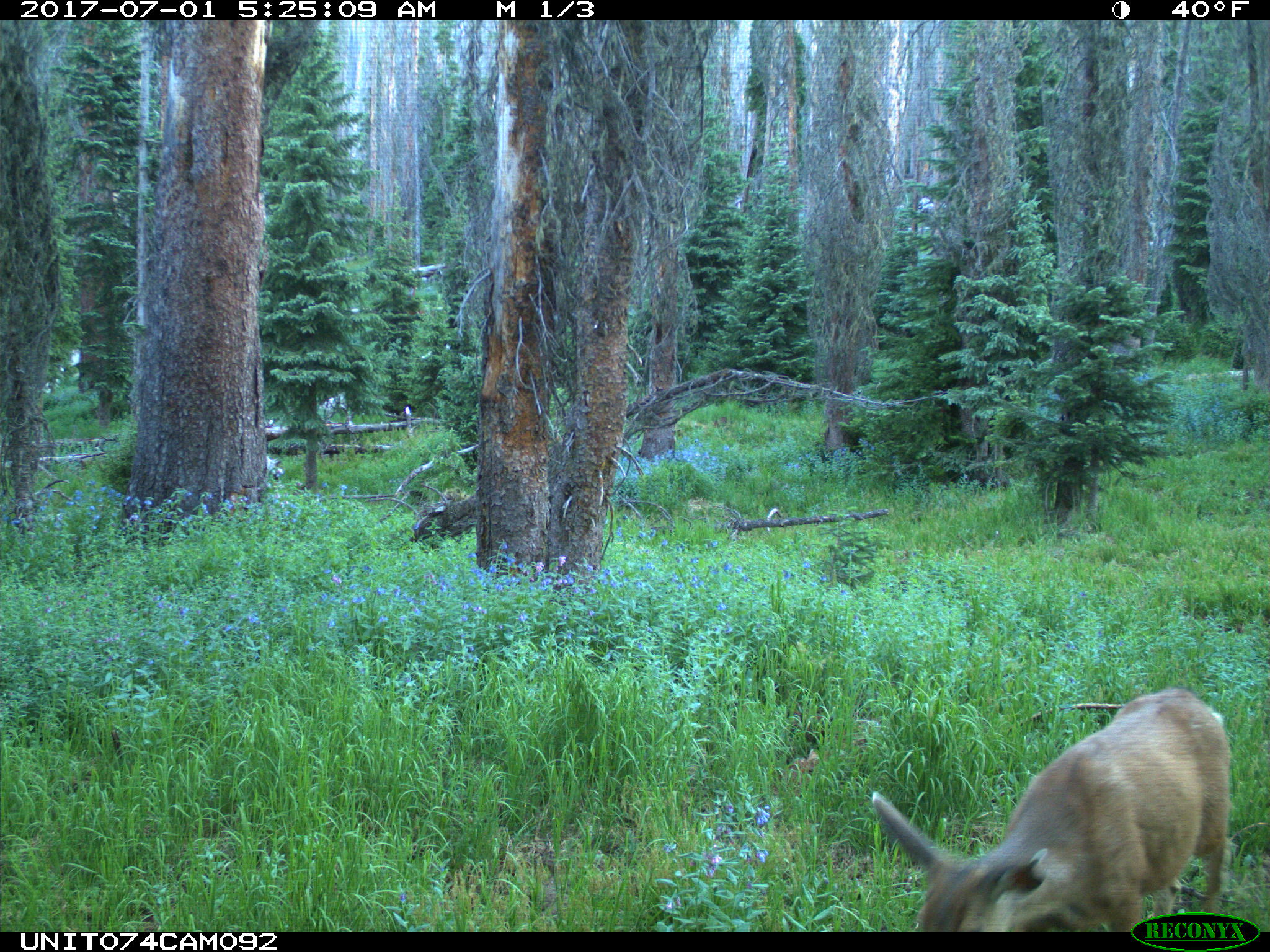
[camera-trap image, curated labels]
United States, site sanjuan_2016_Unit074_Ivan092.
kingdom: Animalia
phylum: Chordata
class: Mammalia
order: Artiodactyla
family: Cervidae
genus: Odocoileus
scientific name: Odocoileus hemionus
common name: mule deer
Odocoileus hemionus (mule deer).